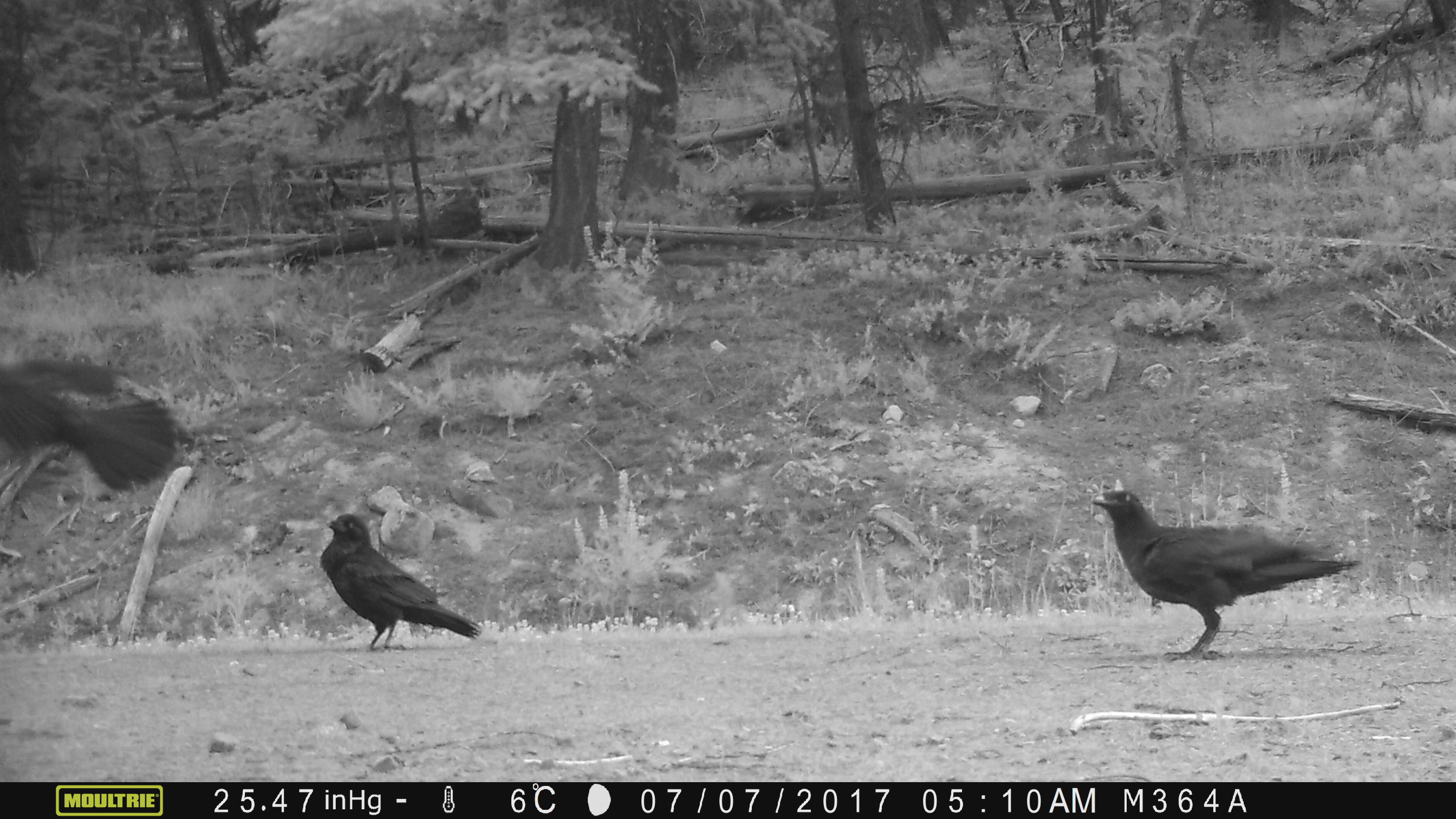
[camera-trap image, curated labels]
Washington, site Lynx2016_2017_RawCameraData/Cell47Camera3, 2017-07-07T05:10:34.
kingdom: Animalia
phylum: Chordata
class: Aves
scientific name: Aves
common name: birds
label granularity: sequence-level